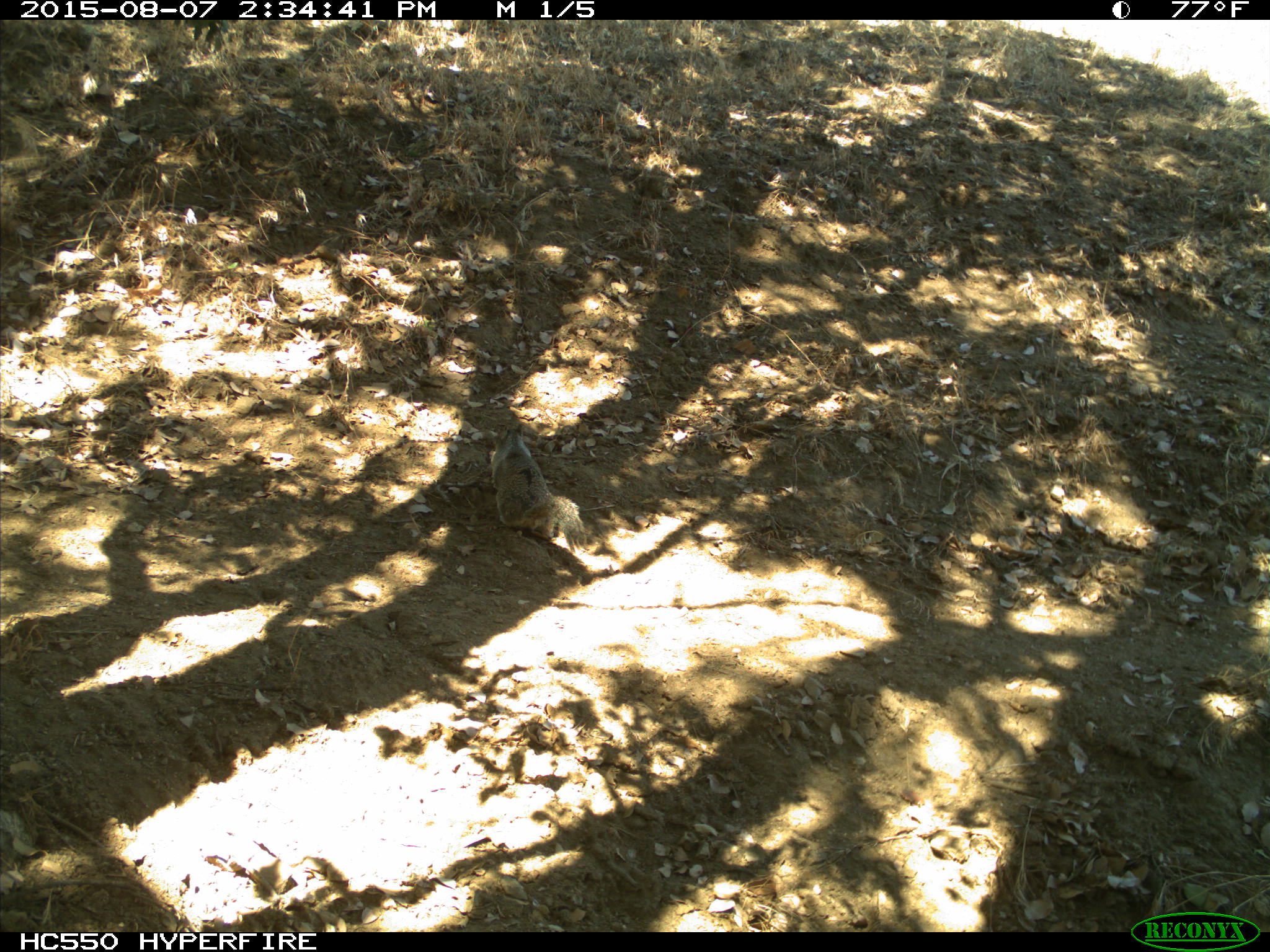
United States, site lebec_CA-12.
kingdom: Animalia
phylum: Chordata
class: Mammalia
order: Rodentia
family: Sciuridae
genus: Otospermophilus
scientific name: Otospermophilus beecheyi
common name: california ground squirrel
Otospermophilus beecheyi (california ground squirrel).